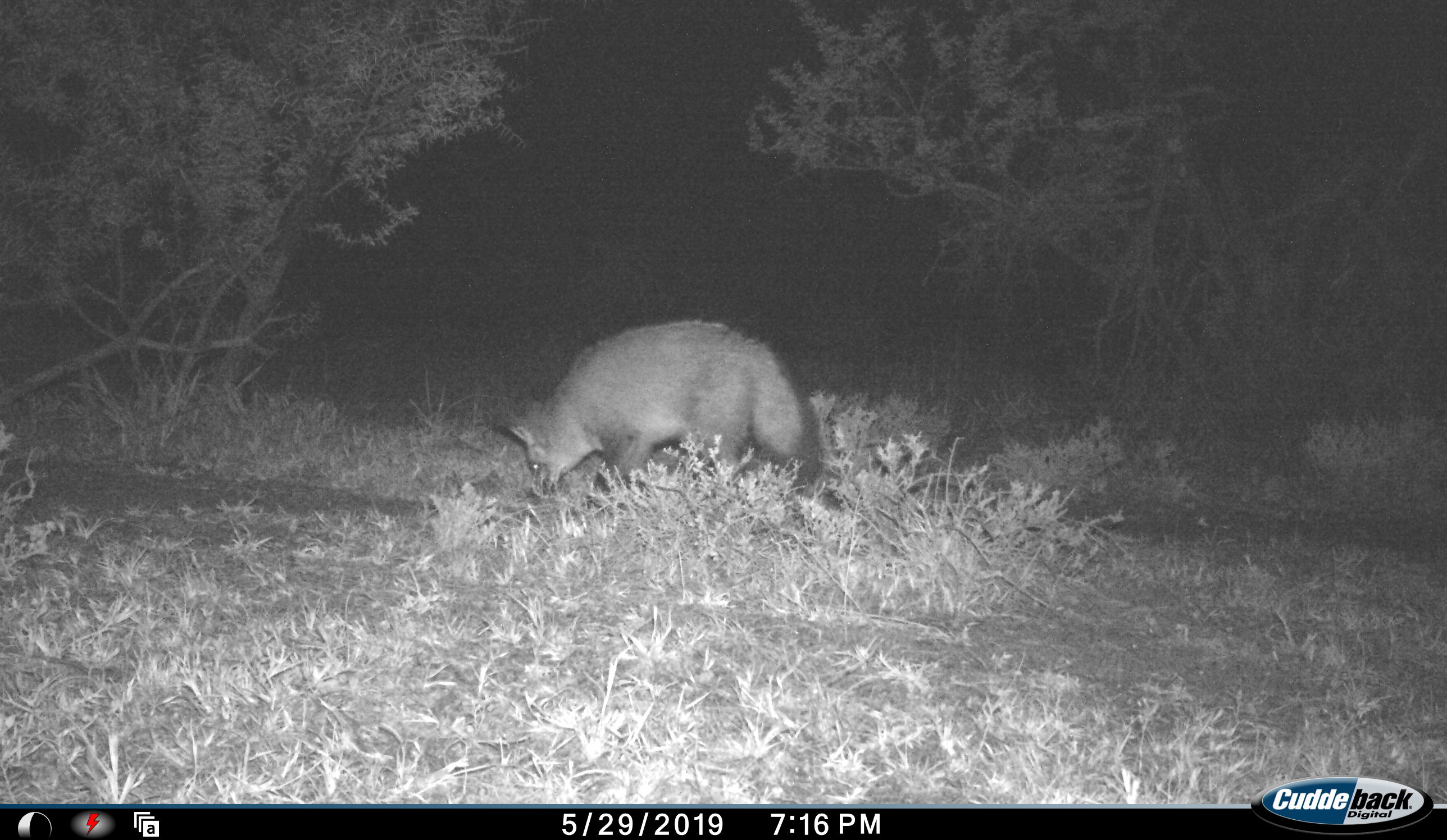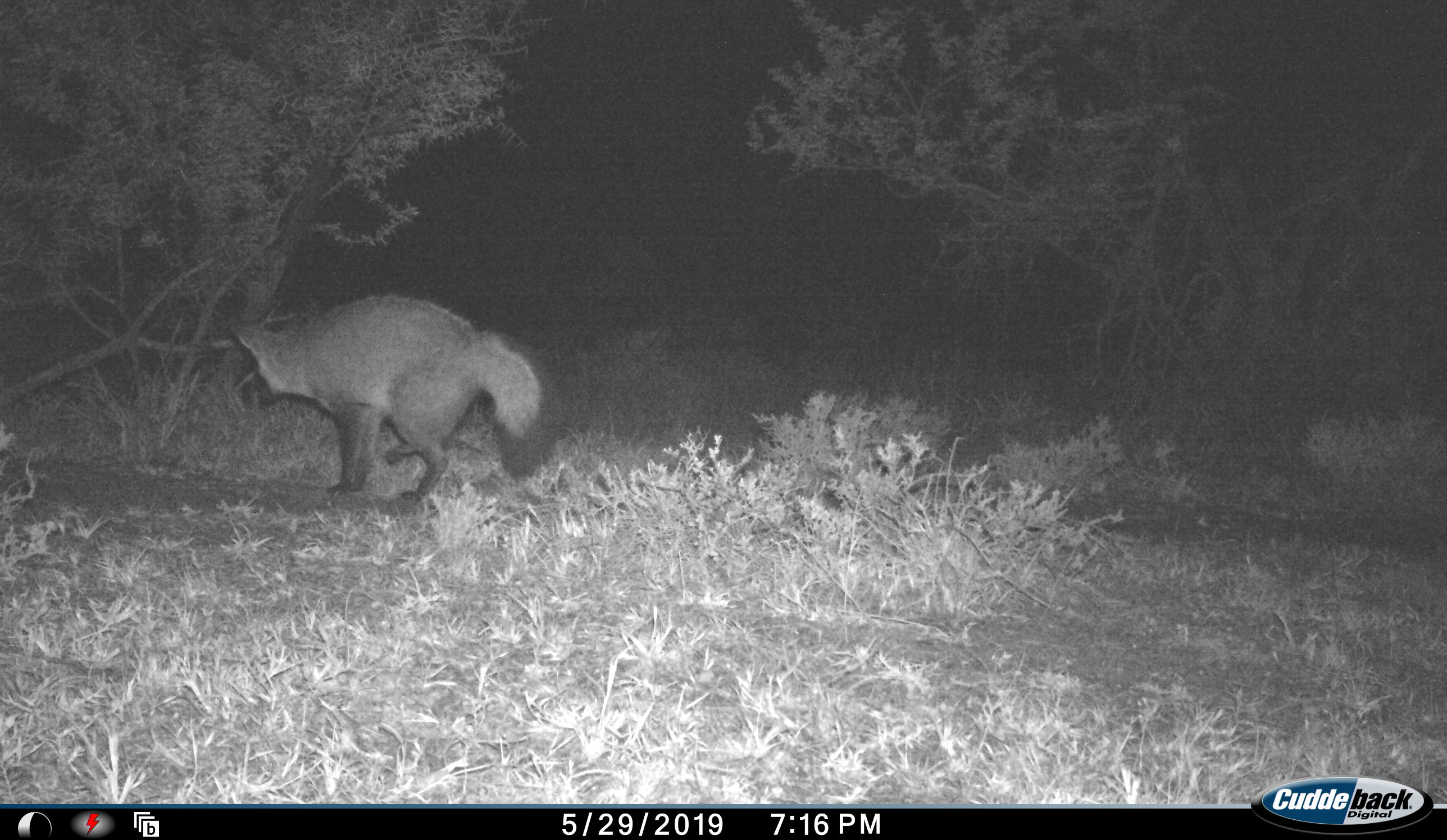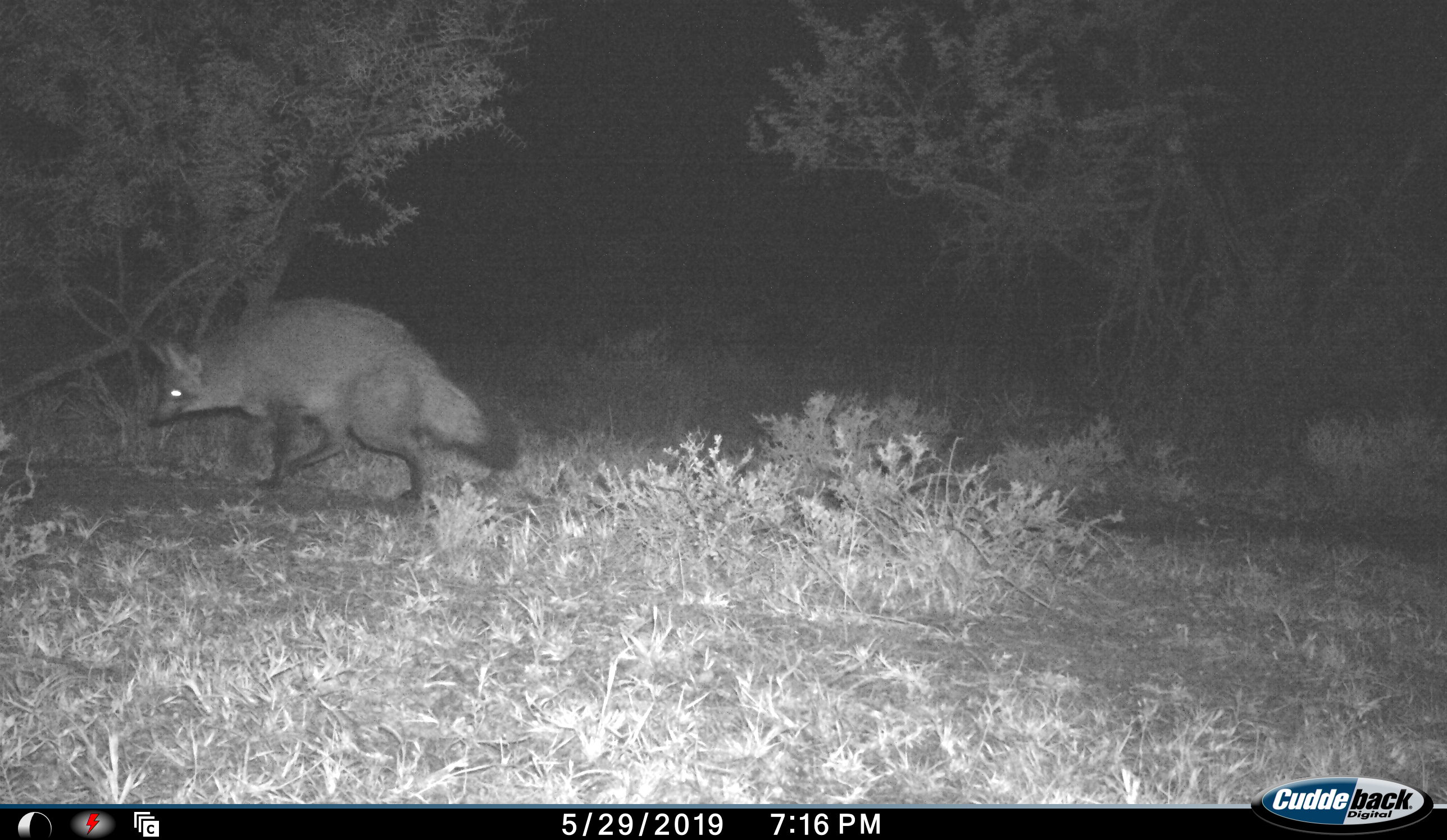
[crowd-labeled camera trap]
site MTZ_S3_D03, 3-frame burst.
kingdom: Animalia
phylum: Chordata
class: Mammalia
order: Carnivora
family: Canidae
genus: Otocyon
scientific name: Otocyon megalotis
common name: bat-eared fox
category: foxbateared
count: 1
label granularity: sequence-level